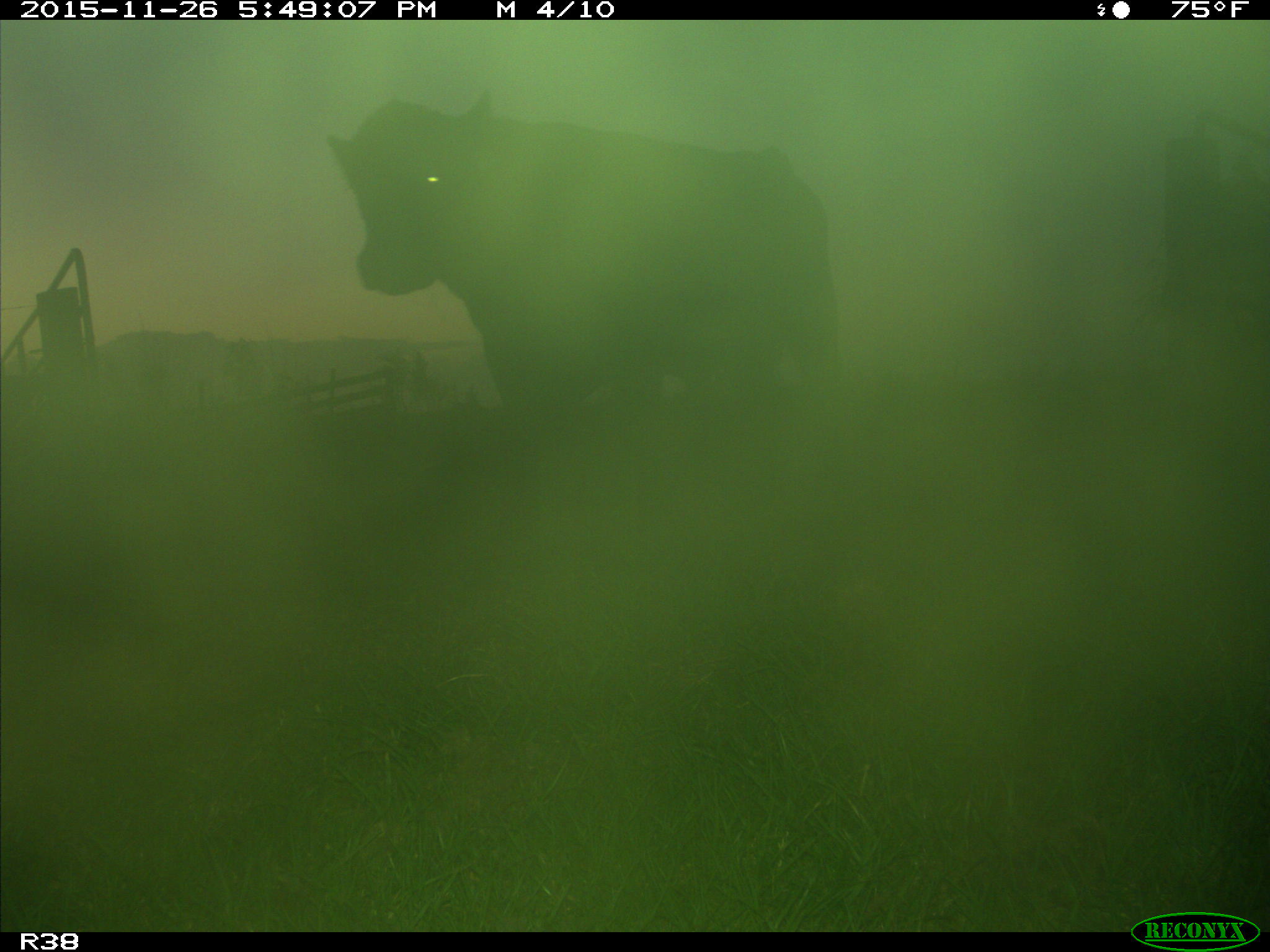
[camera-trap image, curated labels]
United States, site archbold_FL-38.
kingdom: Animalia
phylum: Chordata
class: Mammalia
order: Artiodactyla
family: Bovidae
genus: Bos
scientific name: Bos taurus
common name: domestic cow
Bos taurus (domestic cow).